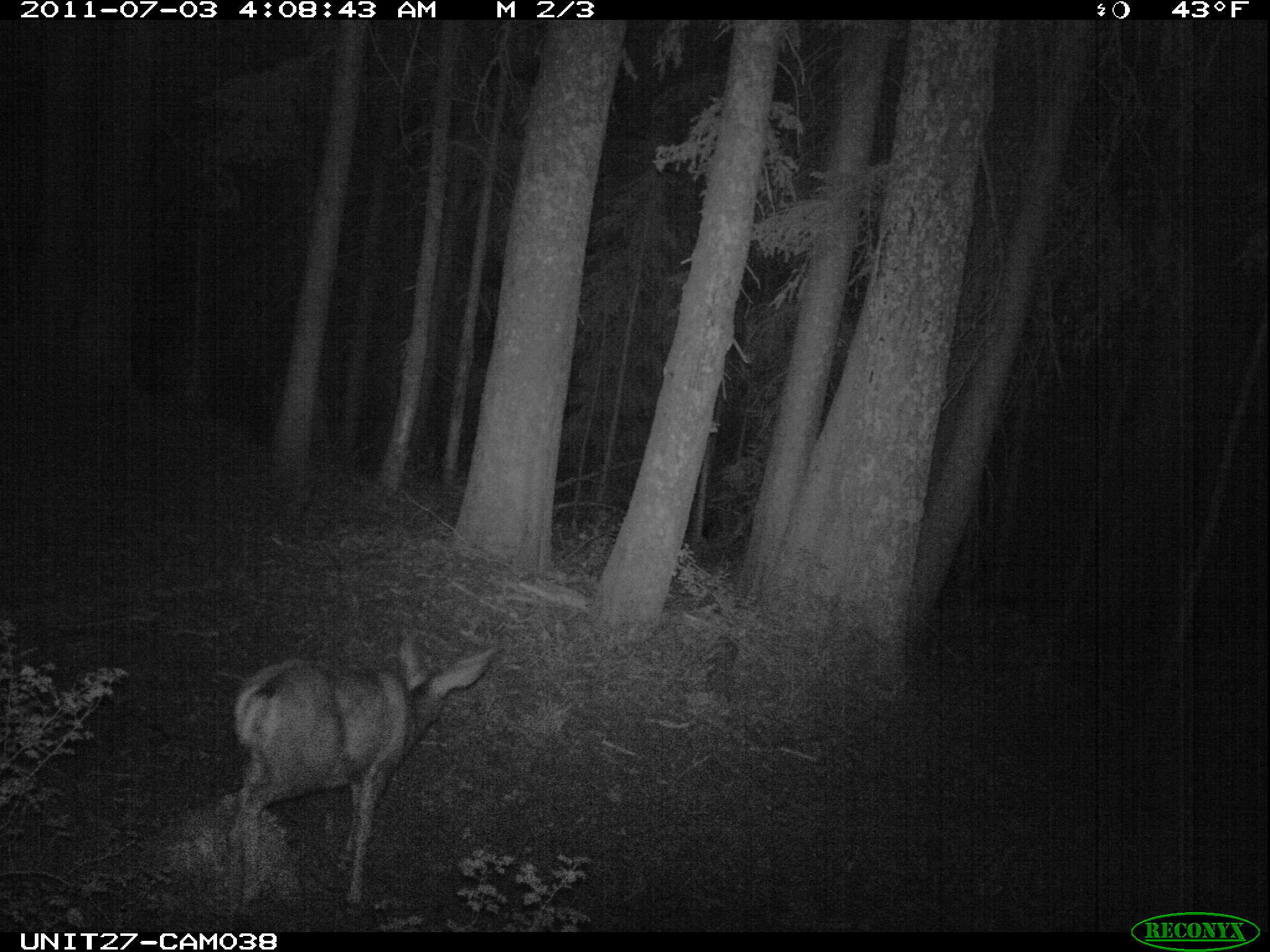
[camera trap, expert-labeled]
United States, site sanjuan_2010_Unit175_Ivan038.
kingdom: Animalia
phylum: Chordata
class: Mammalia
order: Artiodactyla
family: Cervidae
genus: Odocoileus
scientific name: Odocoileus hemionus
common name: mule deer